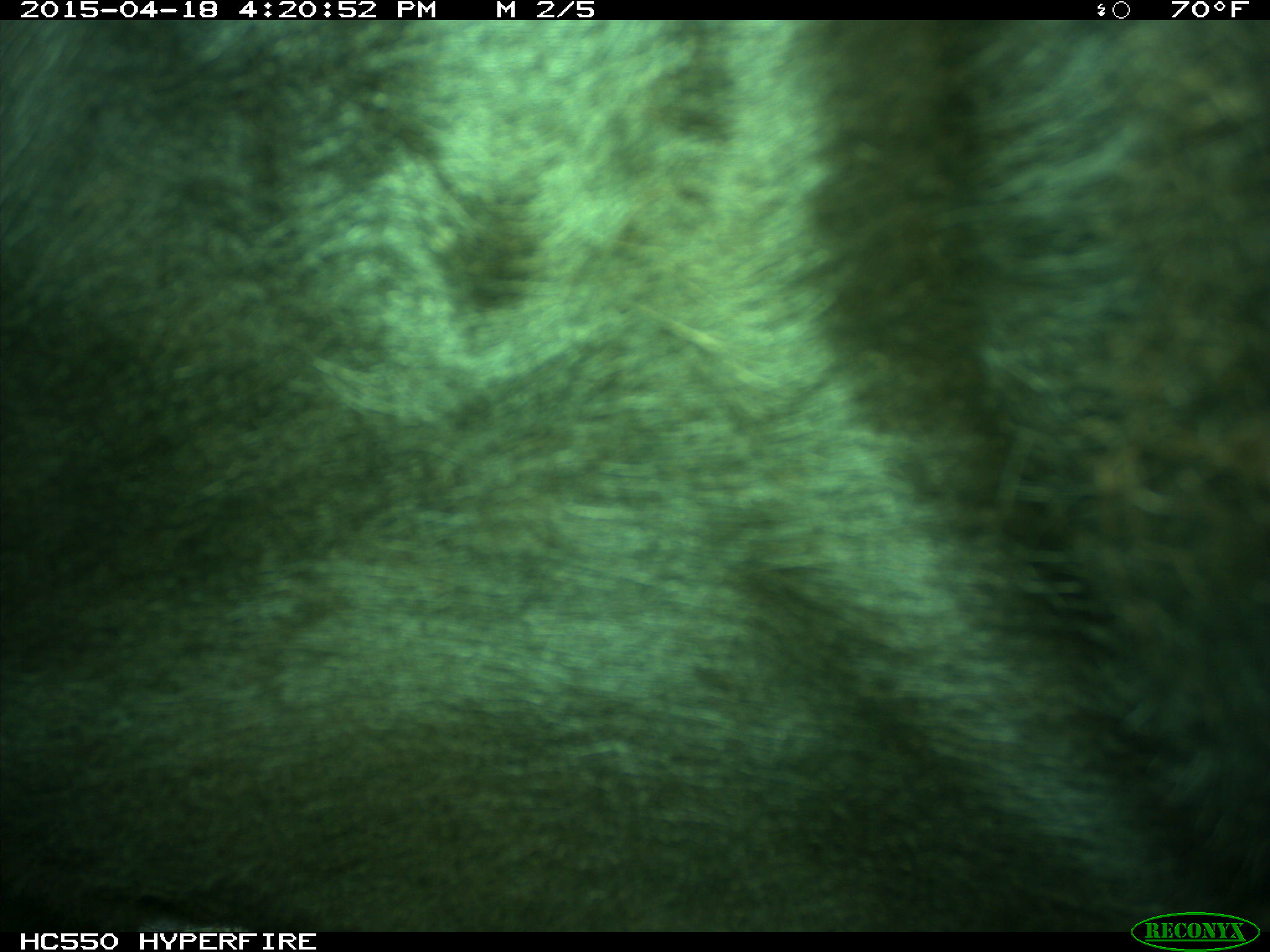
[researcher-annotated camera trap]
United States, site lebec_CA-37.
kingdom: Animalia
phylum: Chordata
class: Mammalia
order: Artiodactyla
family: Bovidae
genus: Bos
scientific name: Bos taurus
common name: domestic cow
Bos taurus (domestic cow).